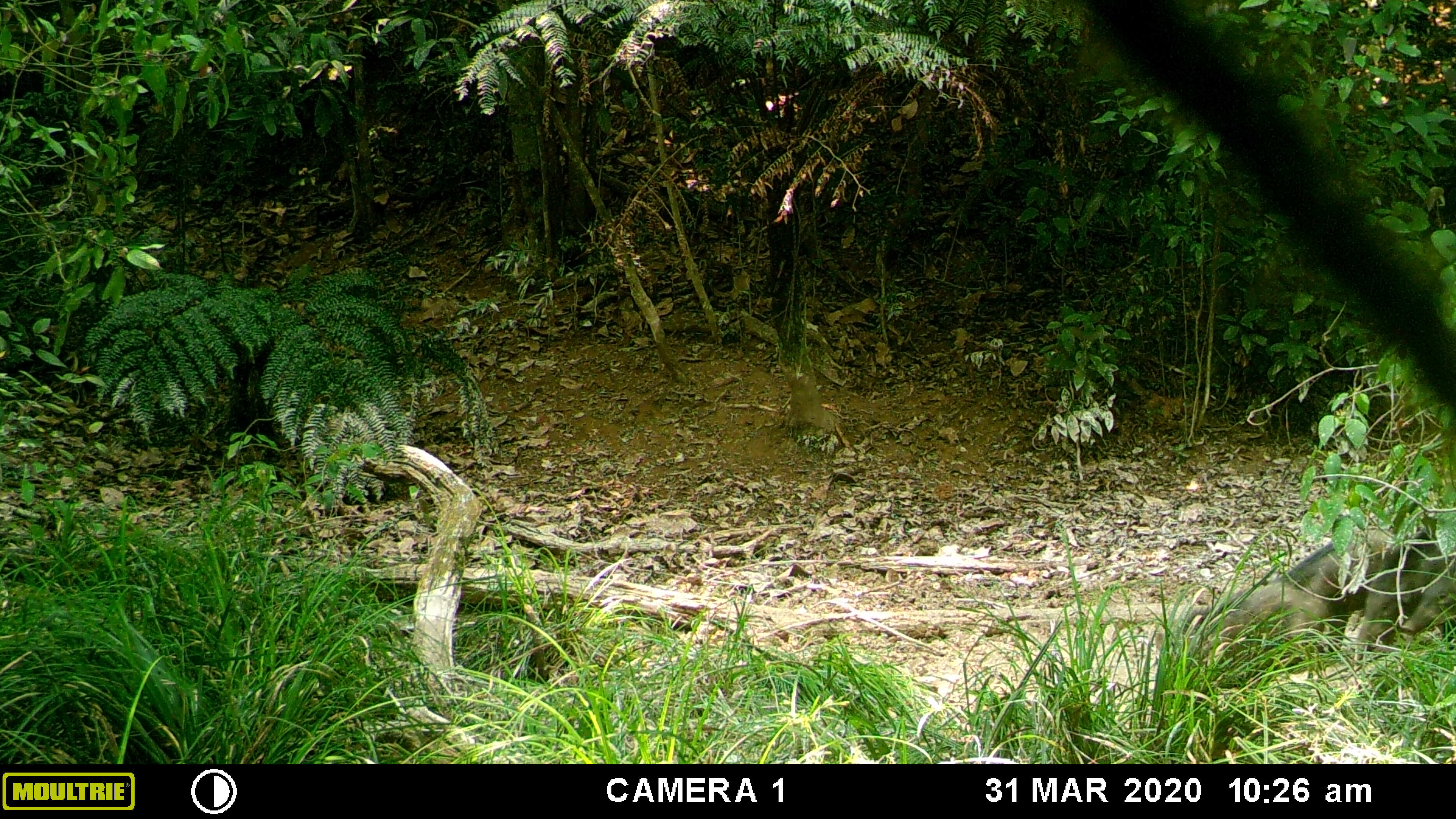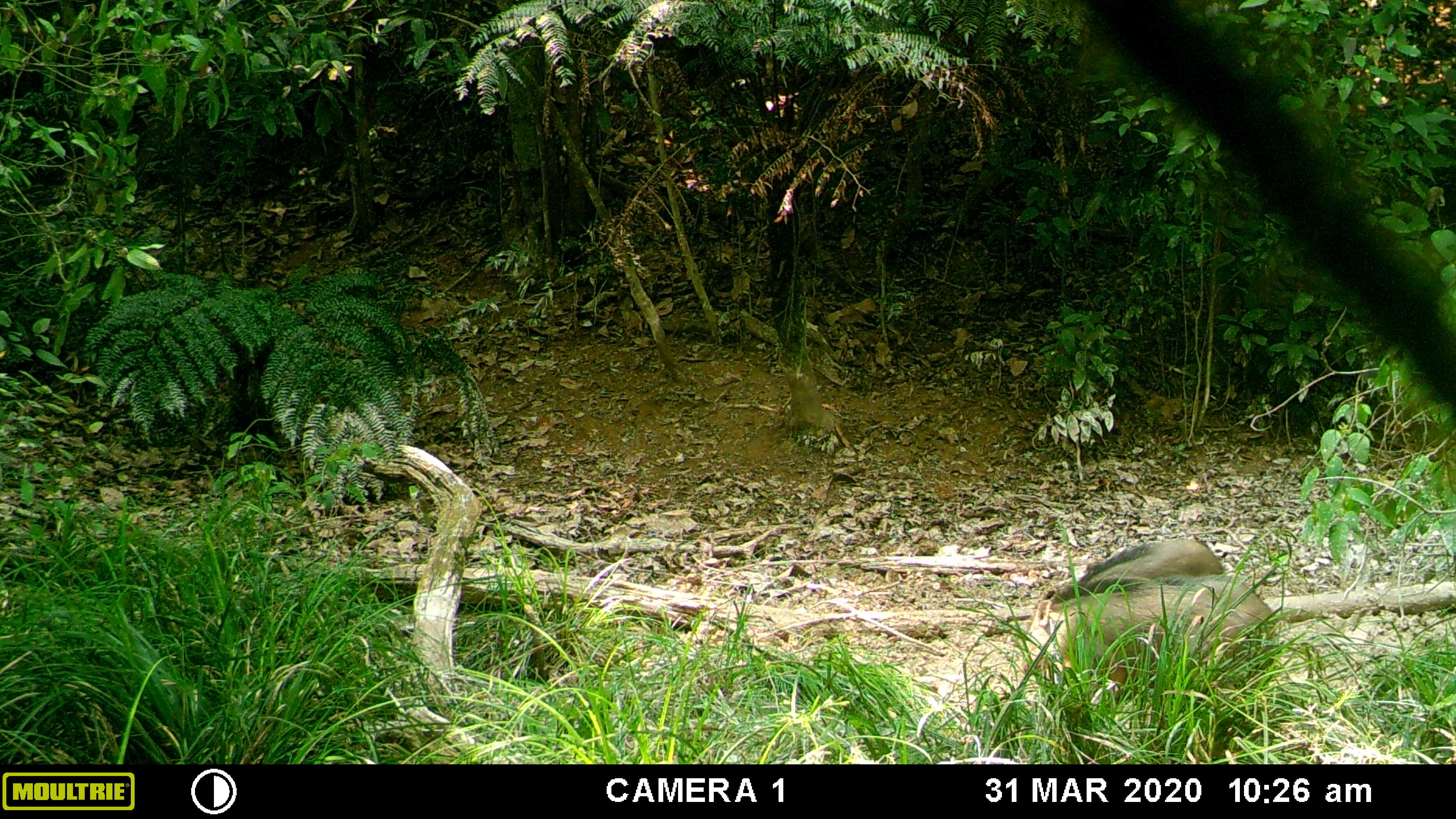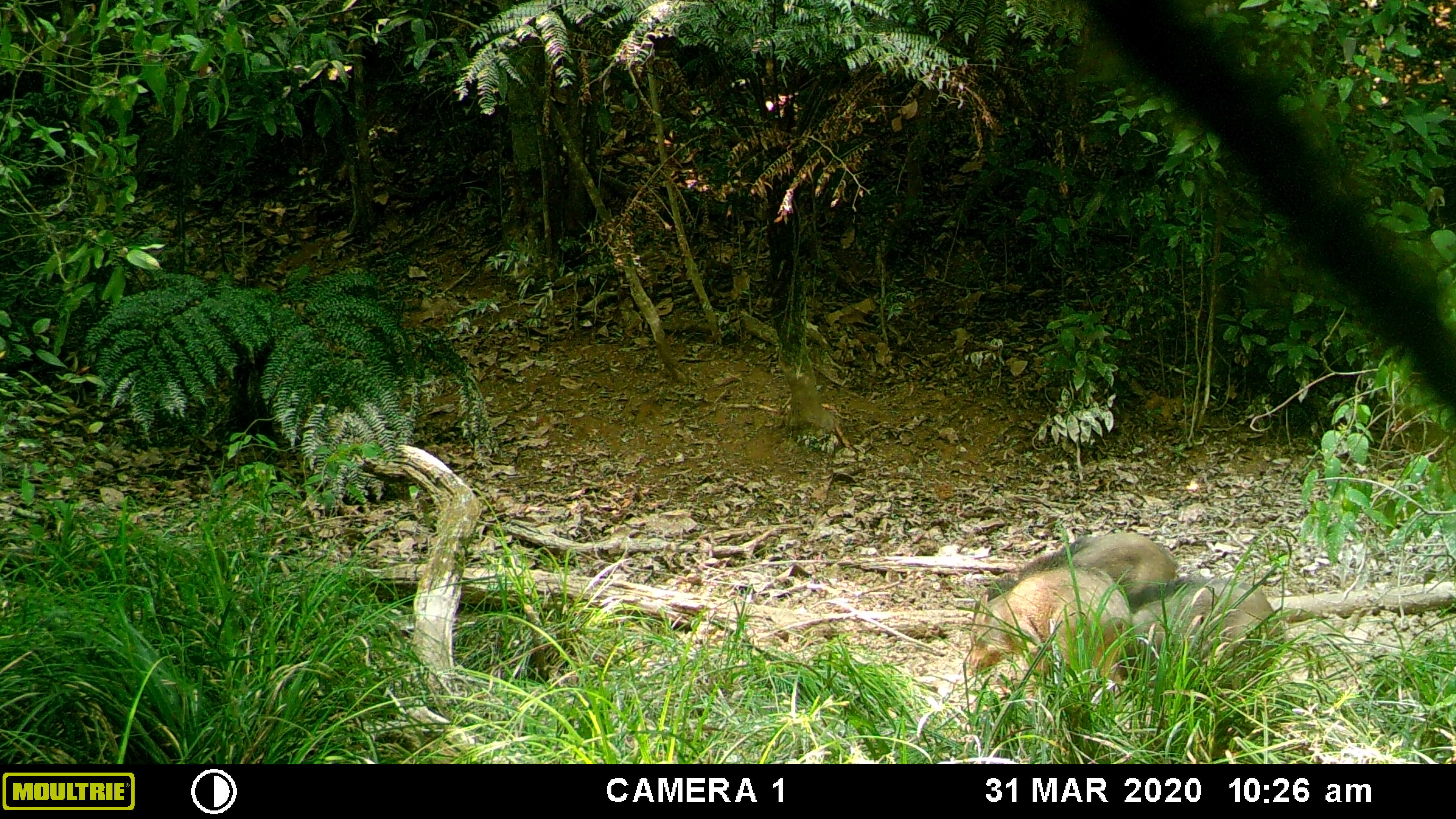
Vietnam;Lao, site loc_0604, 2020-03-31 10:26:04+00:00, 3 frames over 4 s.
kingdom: Animalia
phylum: Chordata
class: Mammalia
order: Artiodactyla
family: Suidae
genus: Sus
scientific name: Sus scrofa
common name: eurasian wild pig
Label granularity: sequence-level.